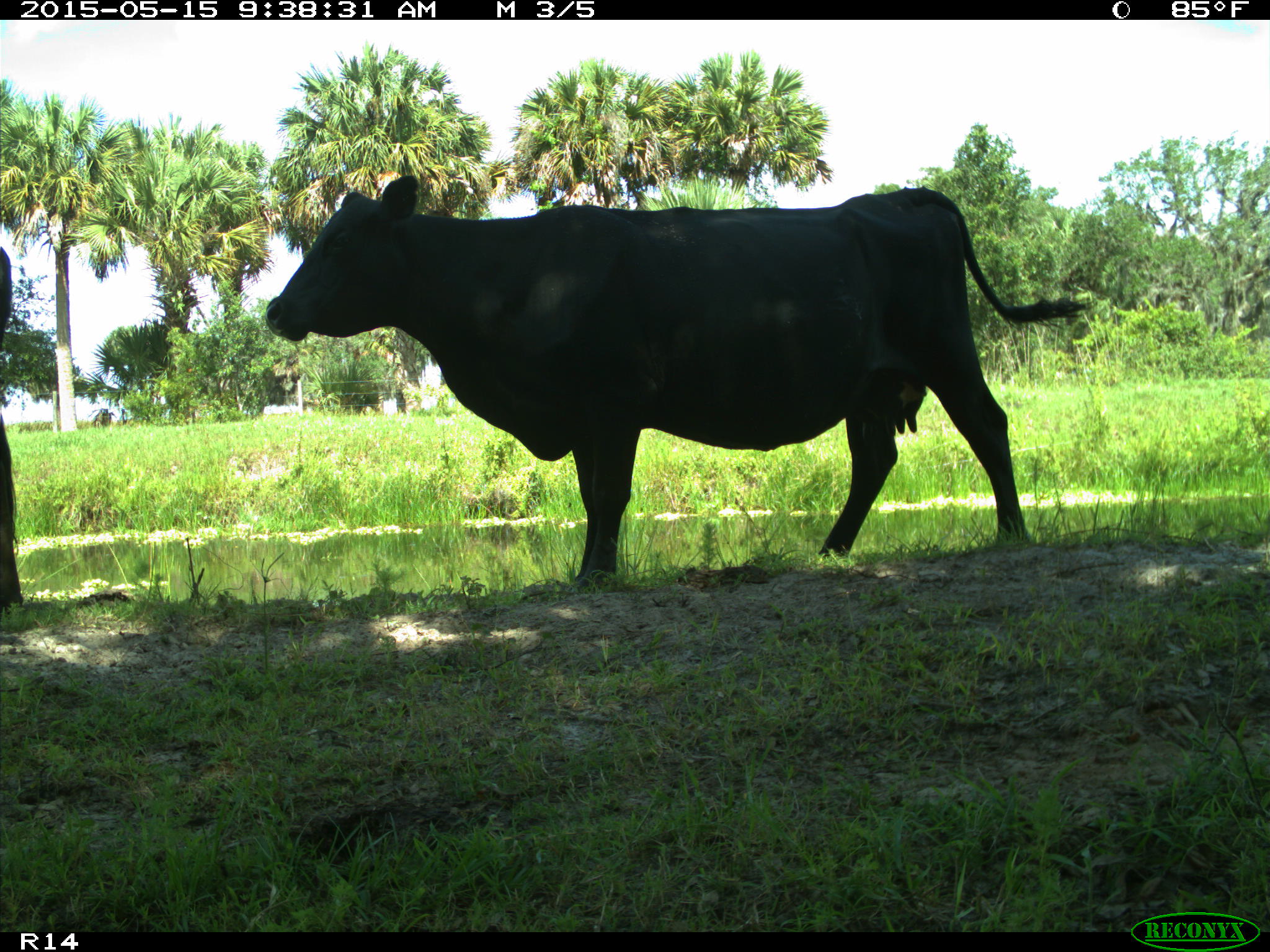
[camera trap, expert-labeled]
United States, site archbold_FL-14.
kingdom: Animalia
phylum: Chordata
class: Mammalia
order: Artiodactyla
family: Bovidae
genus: Bos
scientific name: Bos taurus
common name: domestic cow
Bos taurus (domestic cow).